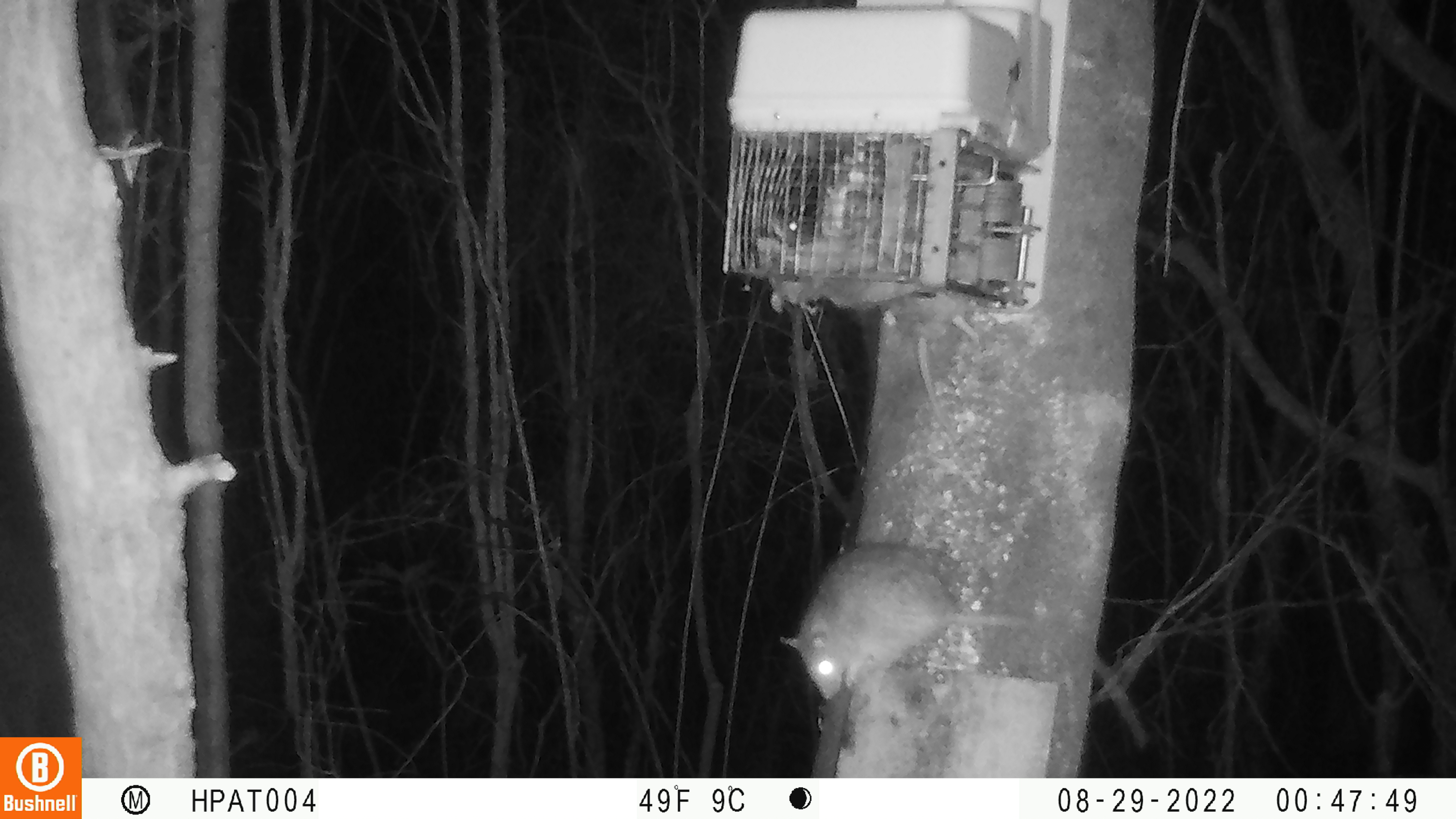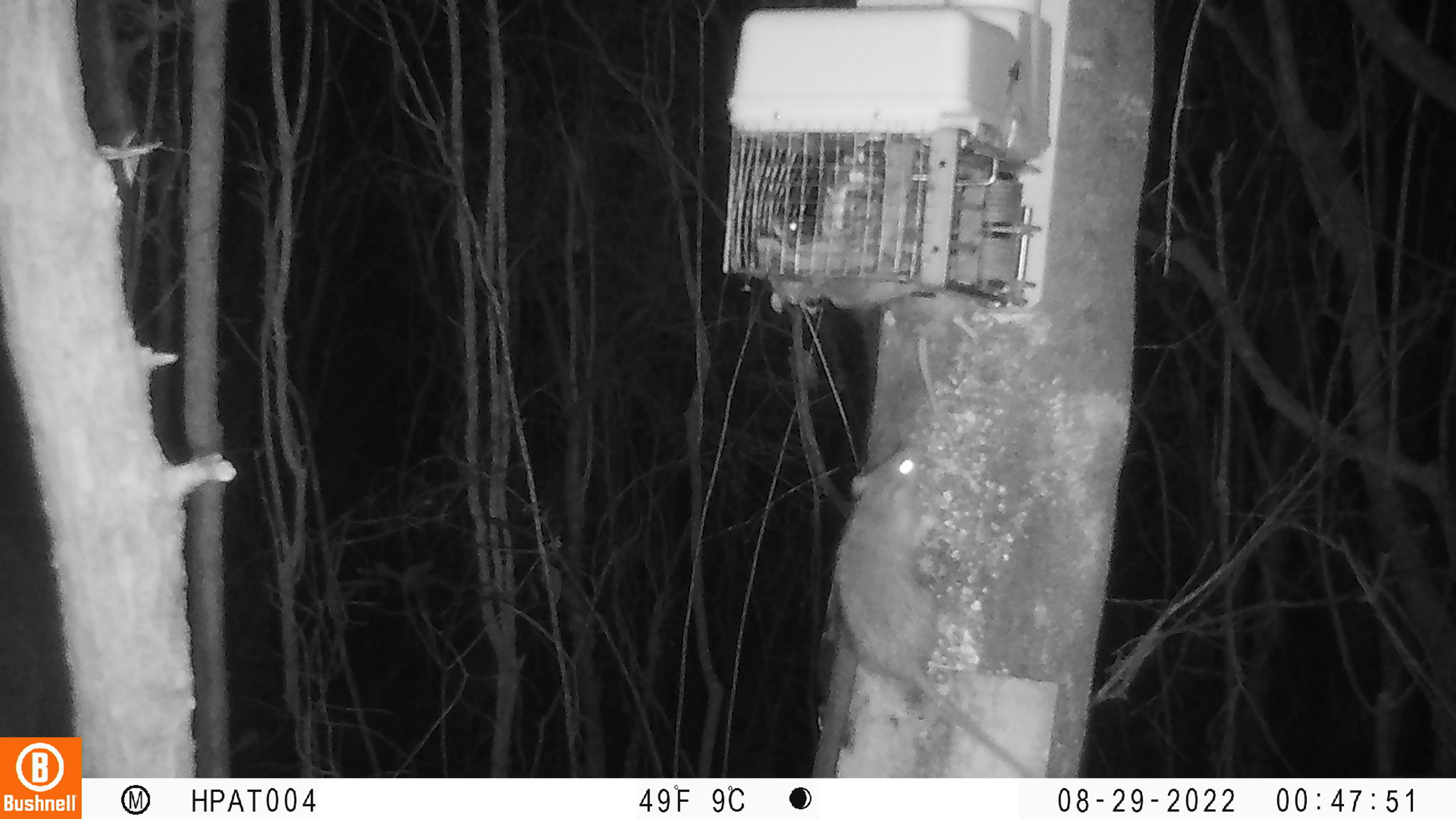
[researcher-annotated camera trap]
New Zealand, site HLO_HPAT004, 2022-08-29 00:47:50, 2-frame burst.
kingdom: Animalia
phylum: Chordata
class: Mammalia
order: Rodentia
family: Muridae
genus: Rattus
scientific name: Rattus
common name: rat